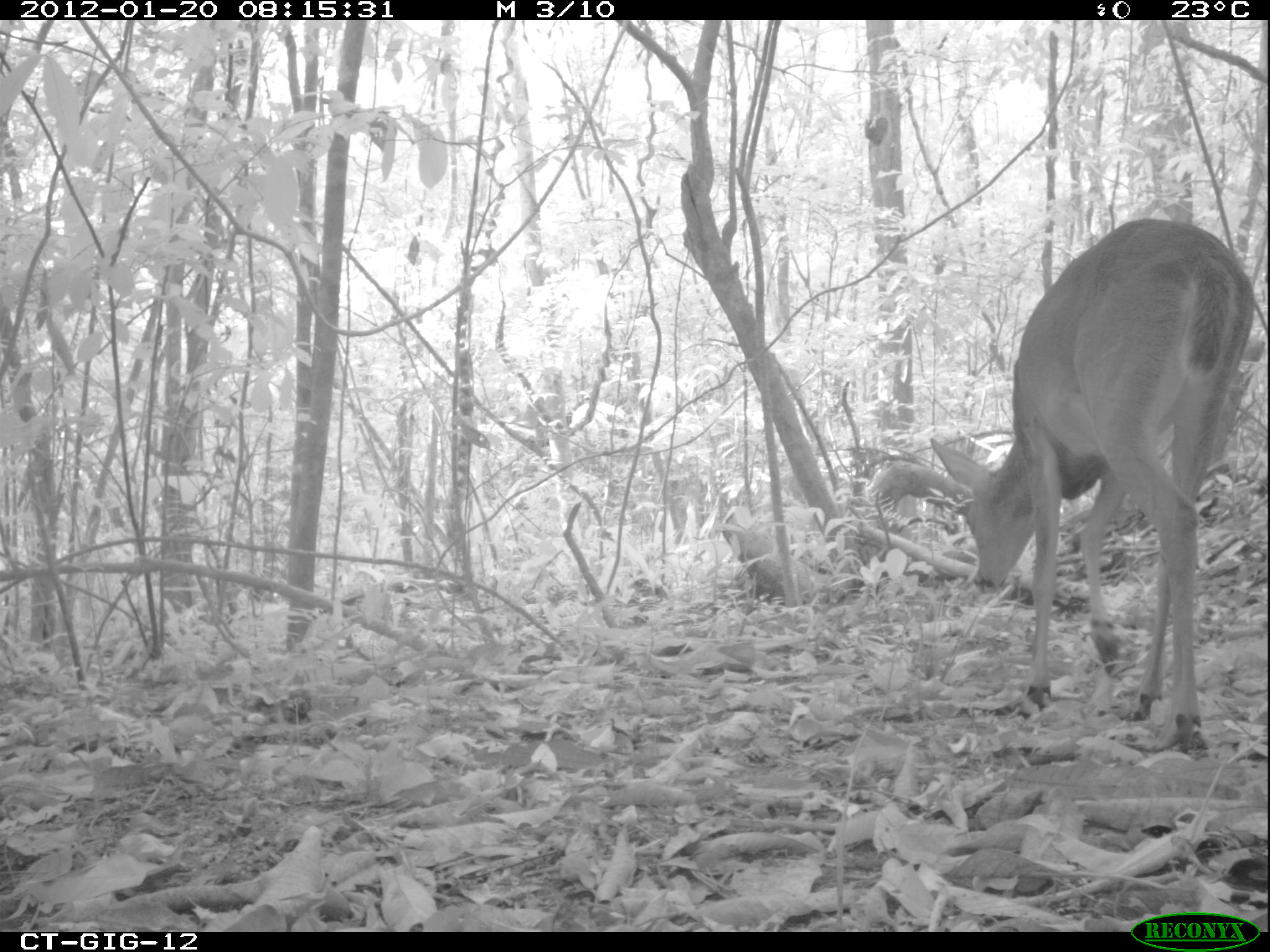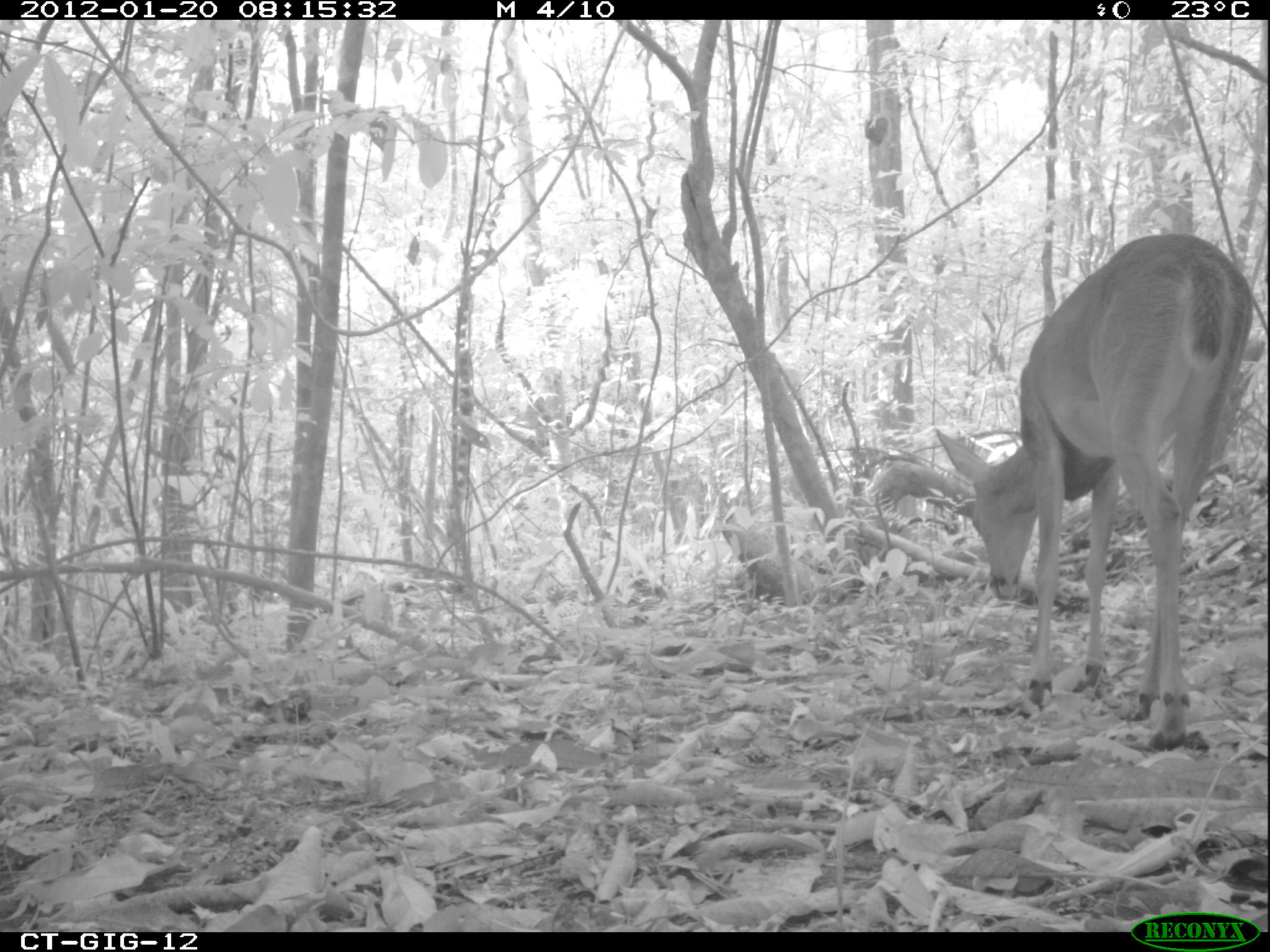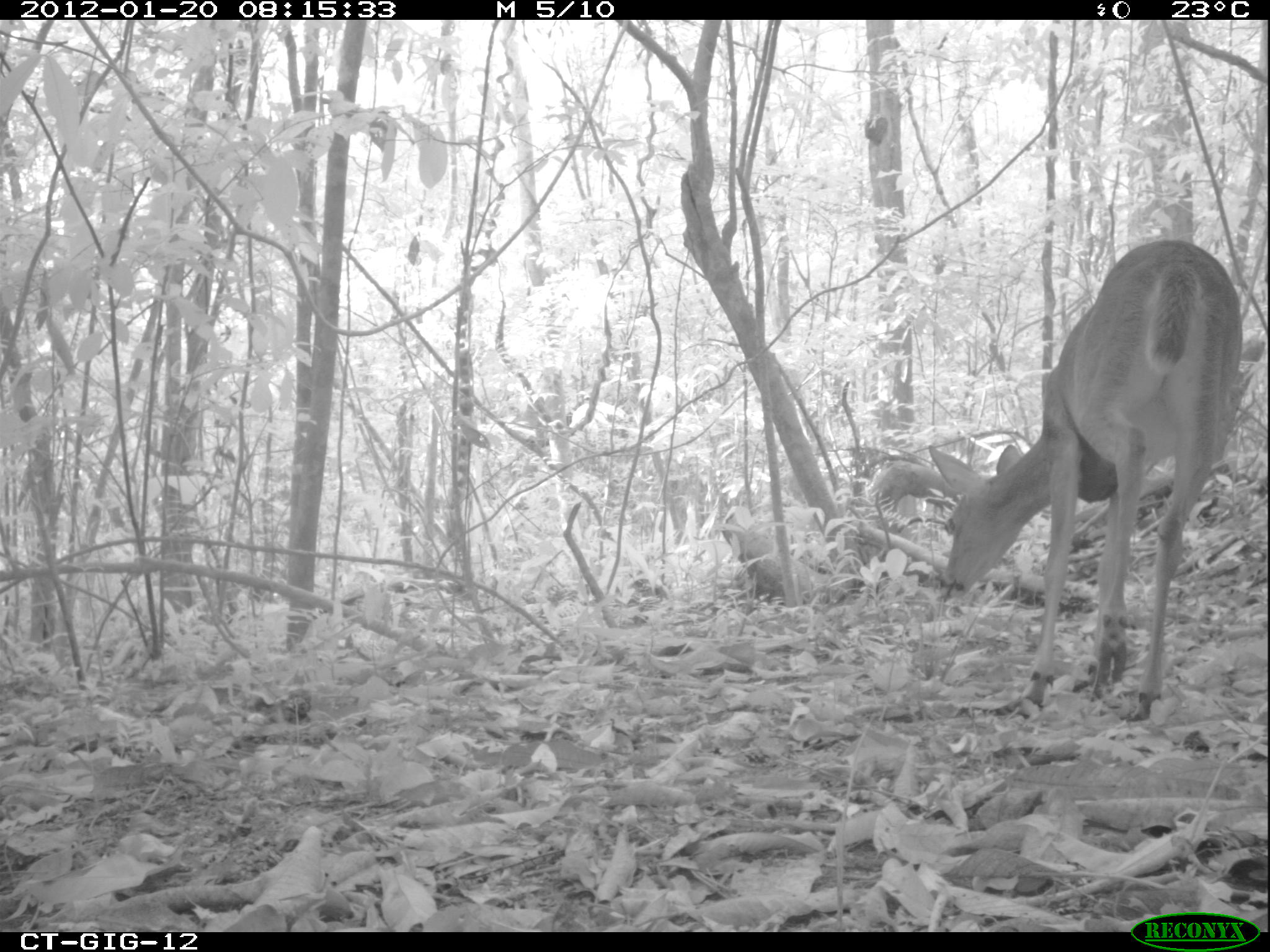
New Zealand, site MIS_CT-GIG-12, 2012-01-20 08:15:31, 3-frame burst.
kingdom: Animalia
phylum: Chordata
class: Mammalia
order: Artiodactyla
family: Cervidae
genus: Odocoileus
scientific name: Odocoileus virginianus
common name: white-tailed deer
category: white tailed deer